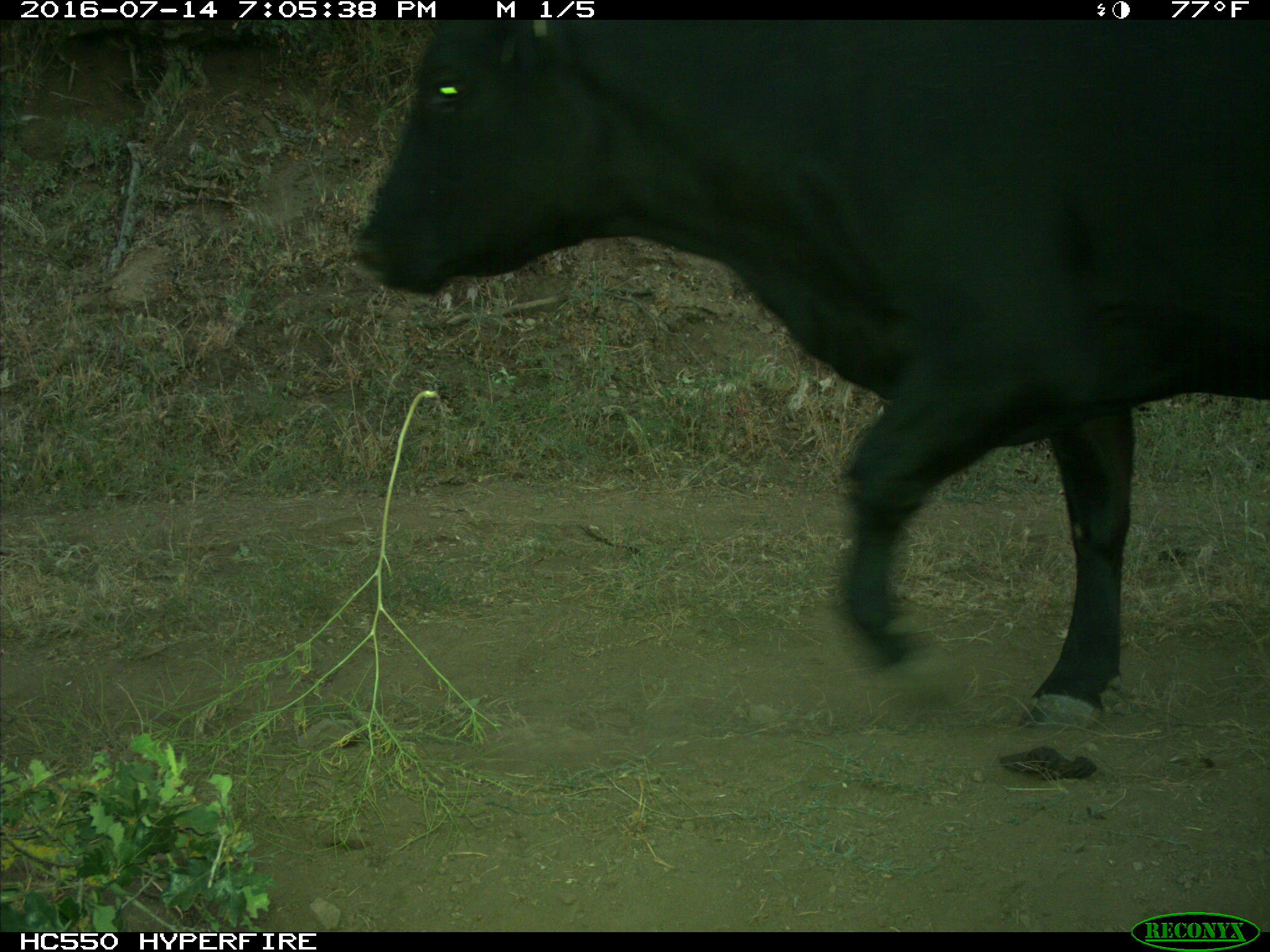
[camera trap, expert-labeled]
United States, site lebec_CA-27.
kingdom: Animalia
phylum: Chordata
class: Mammalia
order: Artiodactyla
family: Bovidae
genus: Bos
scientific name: Bos taurus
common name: domestic cow